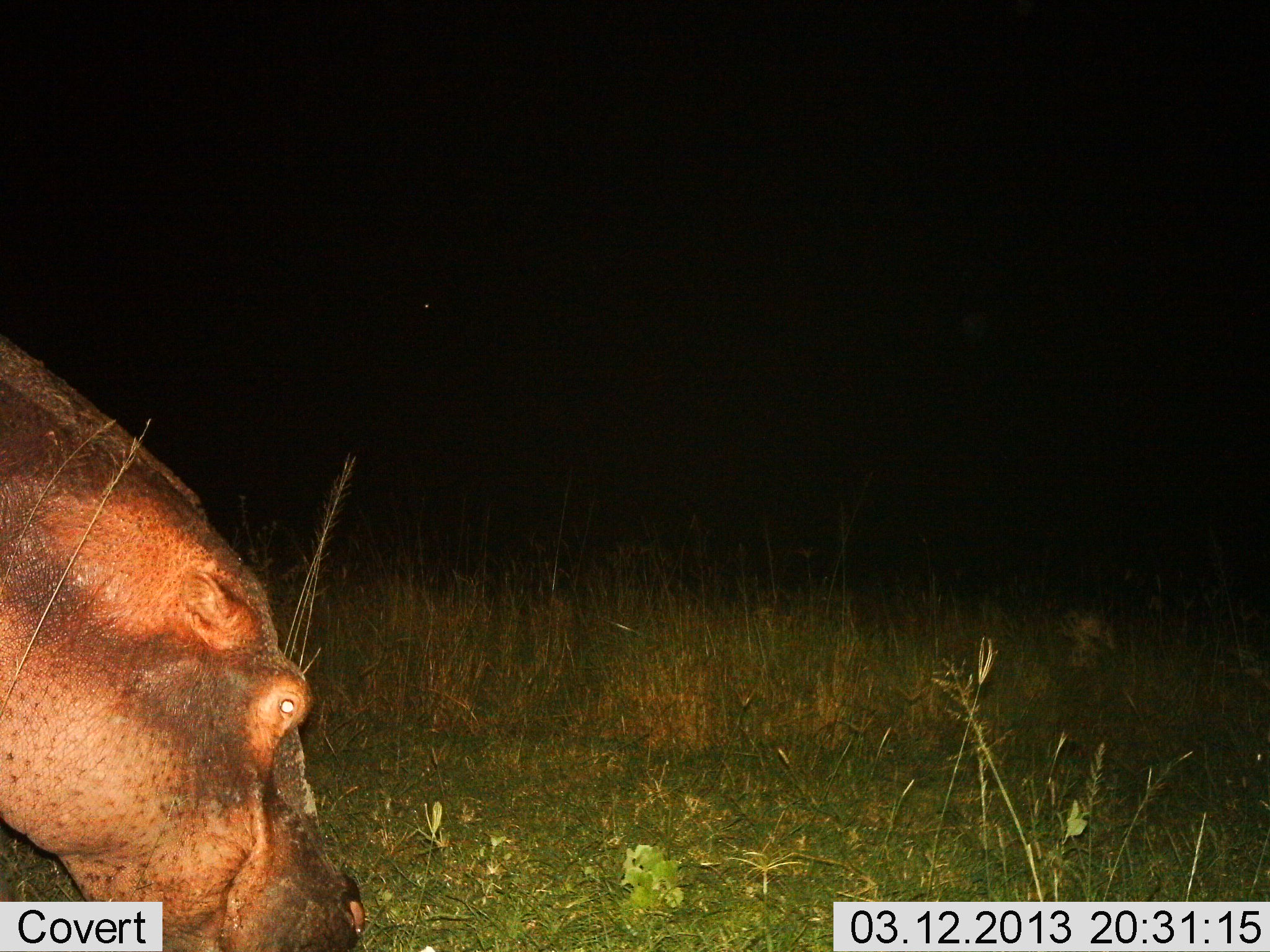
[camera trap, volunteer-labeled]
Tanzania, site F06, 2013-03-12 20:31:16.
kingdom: Animalia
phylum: Chordata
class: Mammalia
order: Artiodactyla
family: Hippopotamidae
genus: Hippopotamus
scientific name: Hippopotamus amphibius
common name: hippopotamus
Hippopotamus (Hippopotamus amphibius), count 1. Behavior (volunteer vote fractions): standing 22%, resting 0%, moving 14%, interacting 0%. Young present (vote fraction): 2%. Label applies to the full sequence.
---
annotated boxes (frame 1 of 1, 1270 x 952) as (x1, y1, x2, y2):
animal: (1, 334, 374, 952)